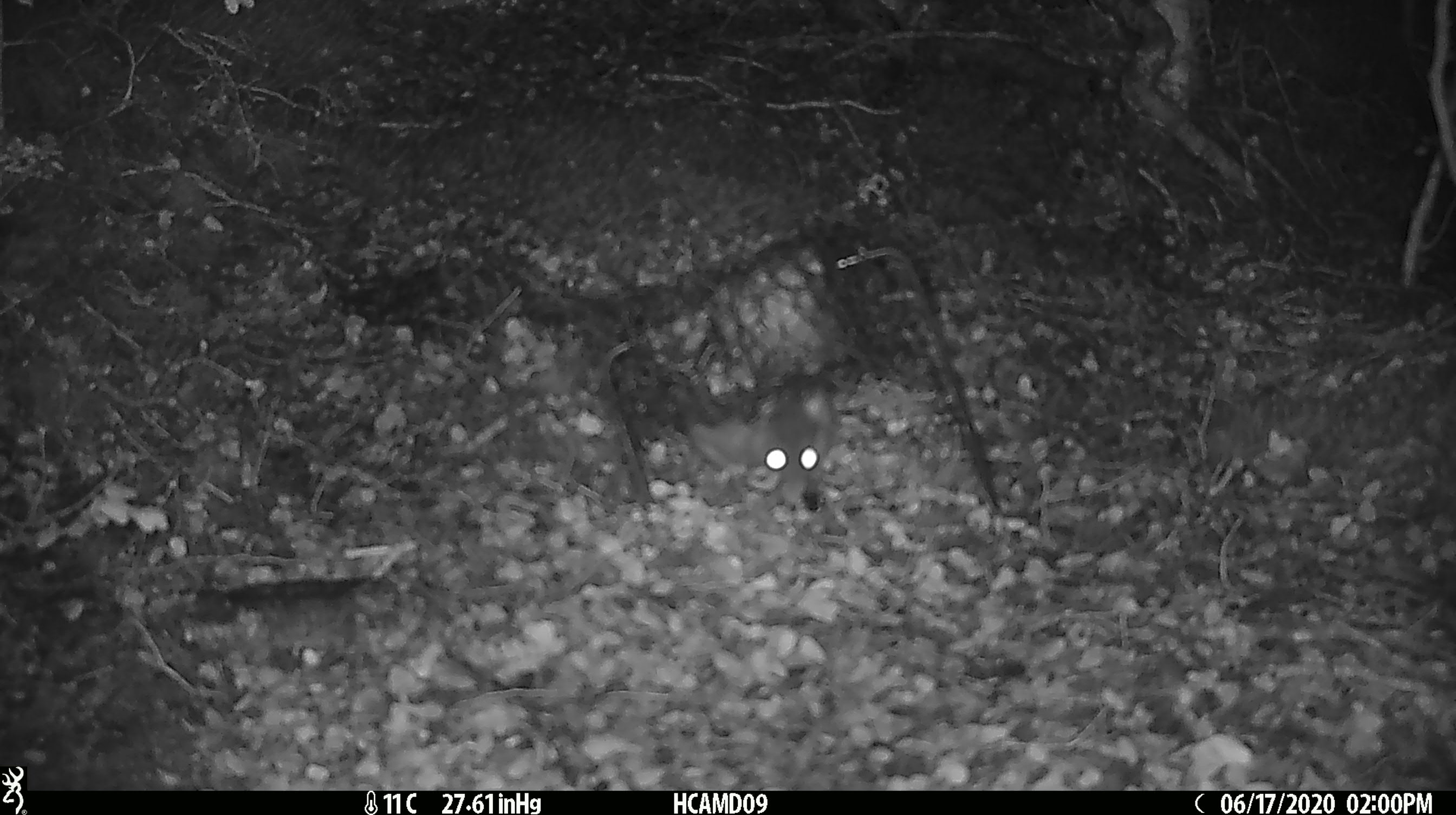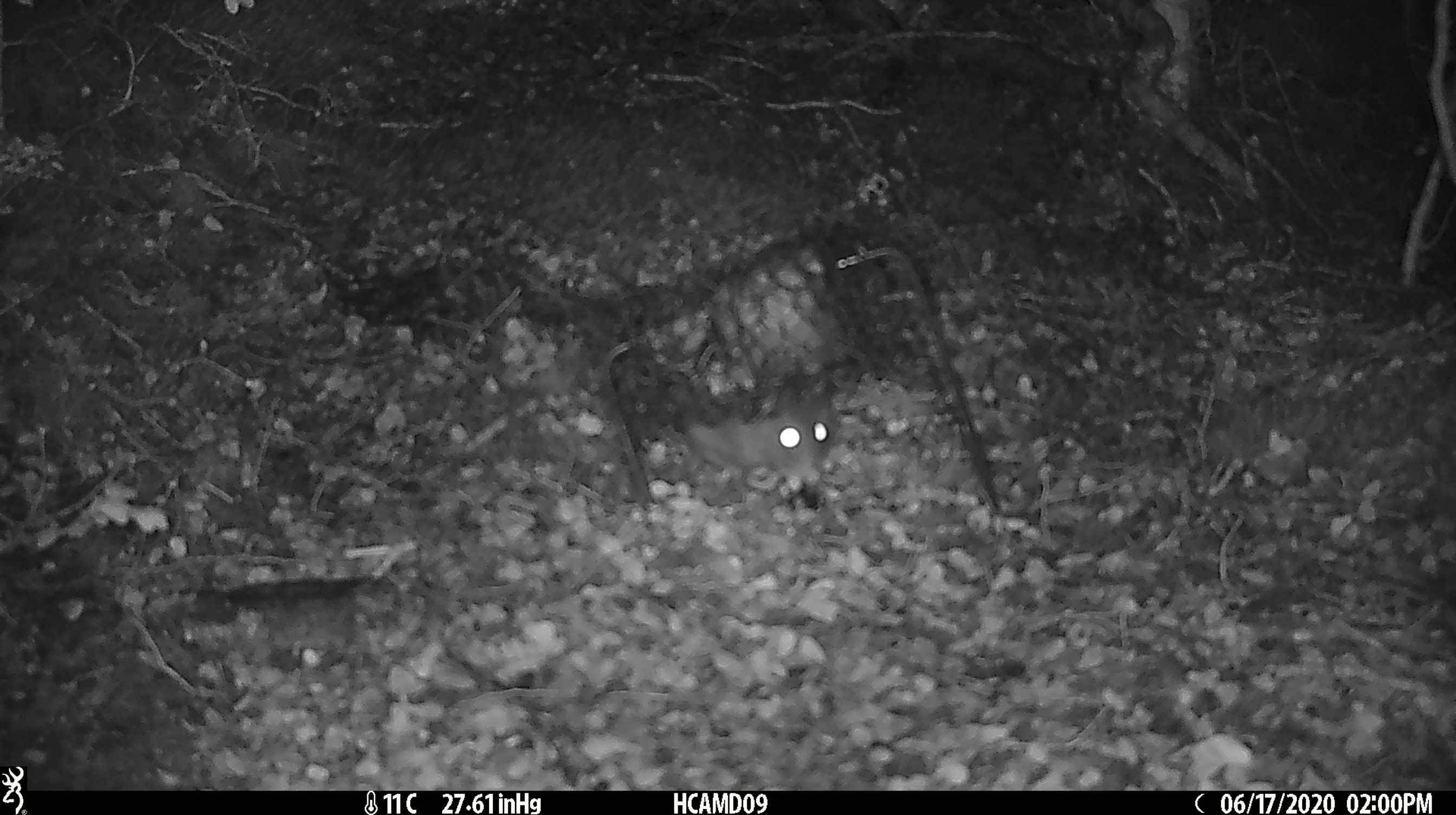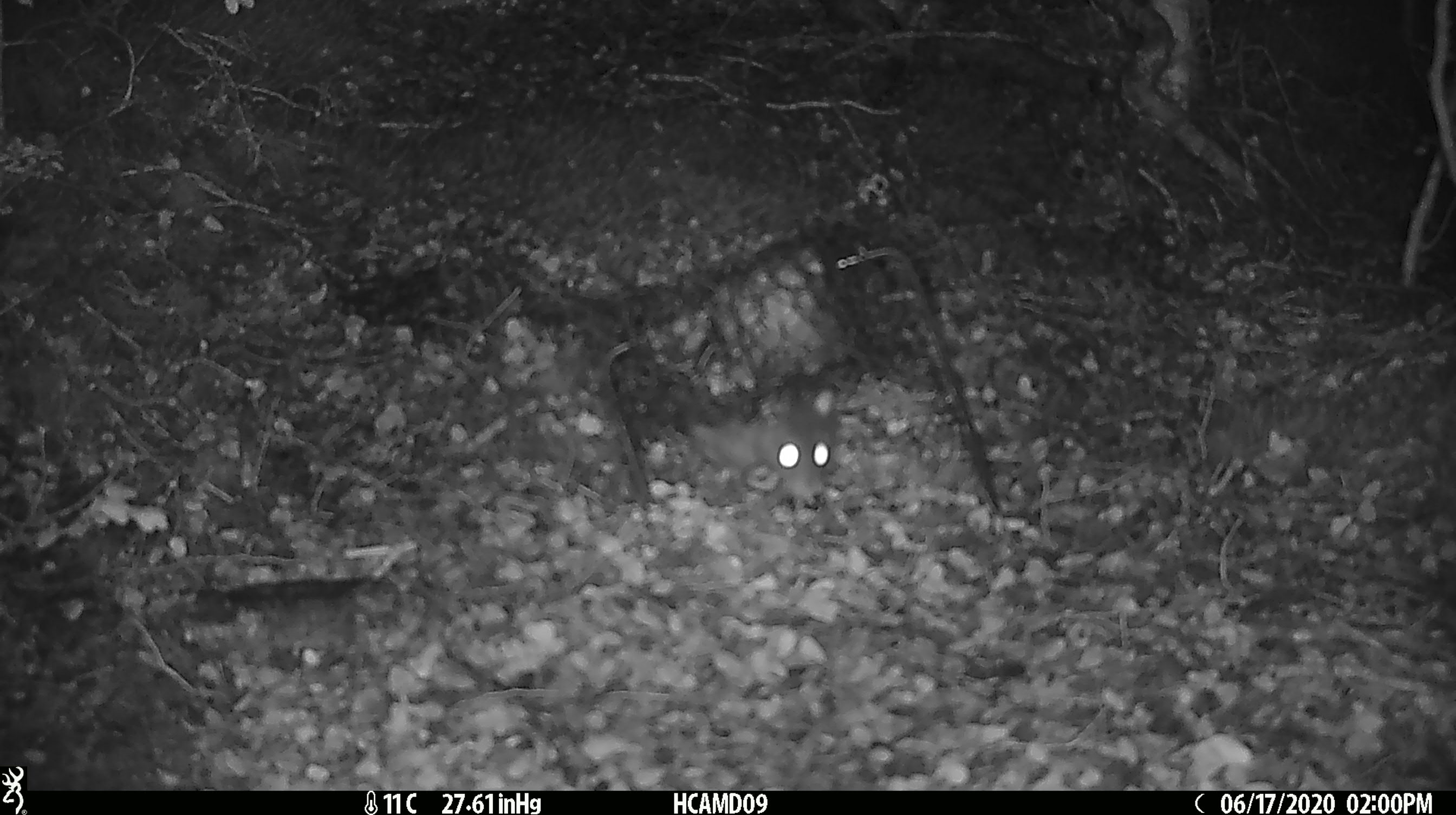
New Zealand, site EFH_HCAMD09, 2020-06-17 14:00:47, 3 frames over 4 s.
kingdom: Animalia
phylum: Chordata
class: Mammalia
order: Rodentia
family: Muridae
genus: Rattus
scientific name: Rattus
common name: rat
Rat (Rattus).